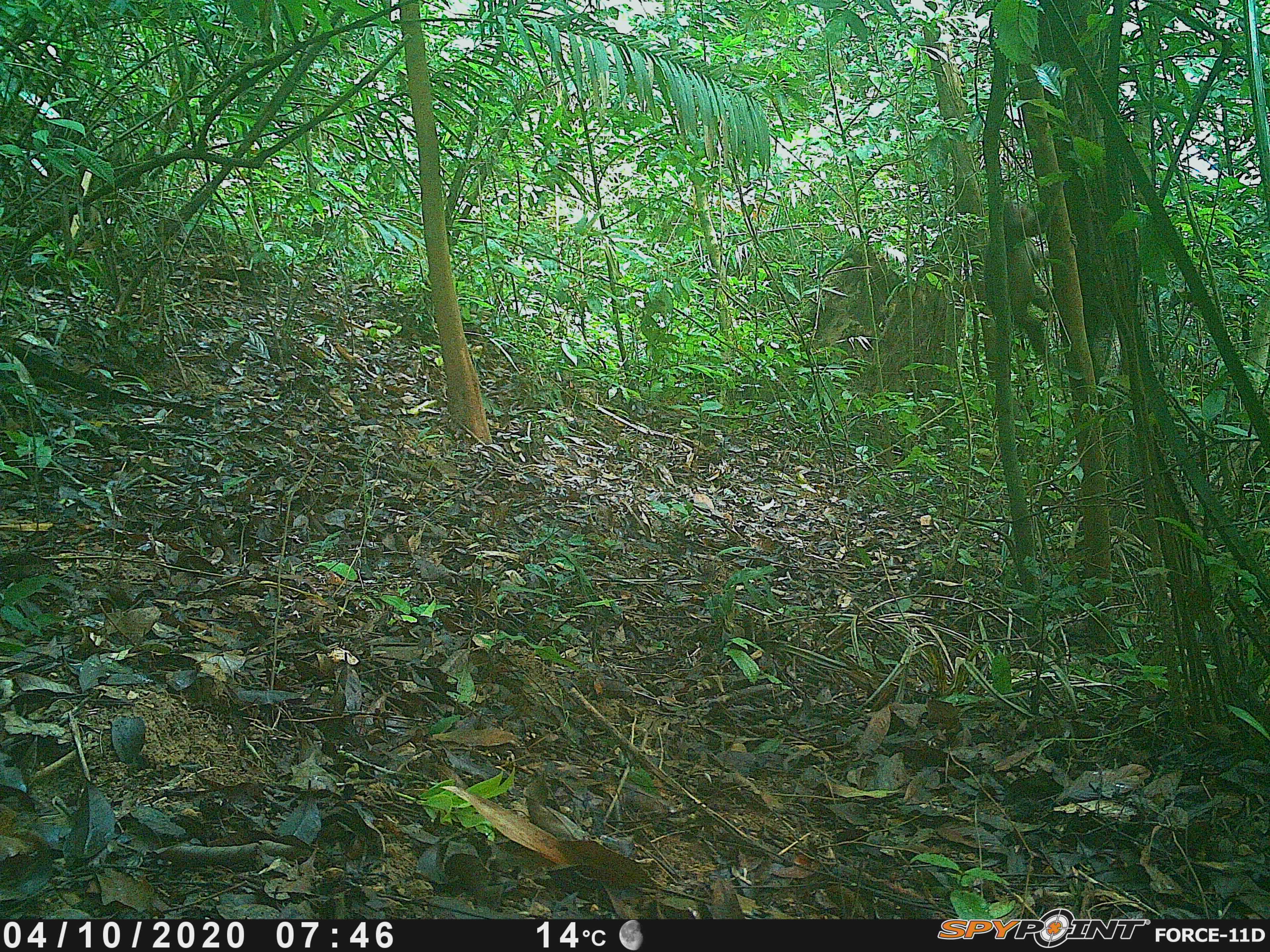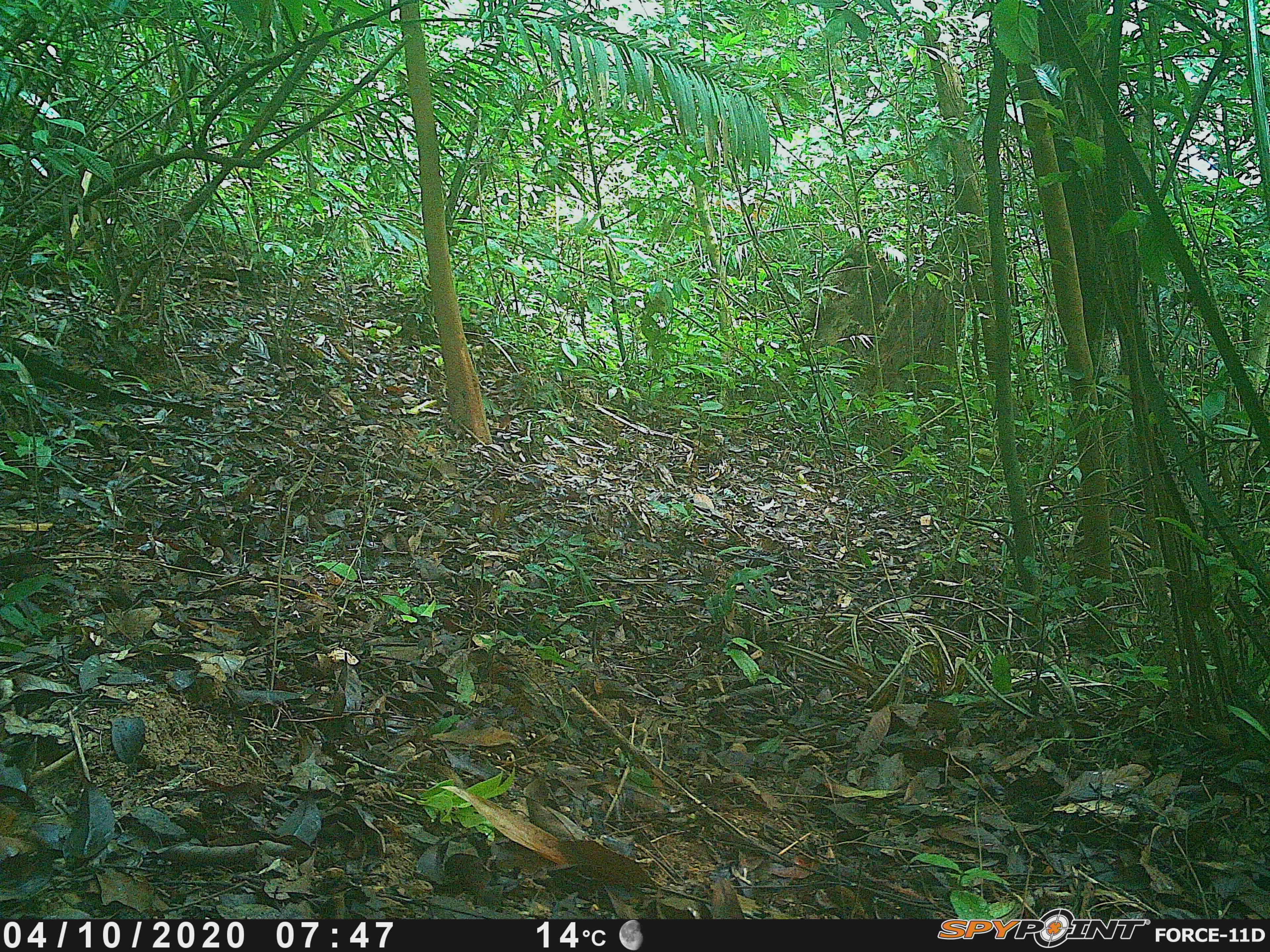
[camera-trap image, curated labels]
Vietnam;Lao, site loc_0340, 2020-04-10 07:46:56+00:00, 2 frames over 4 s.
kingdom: Animalia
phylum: Chordata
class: Mammalia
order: Primates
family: Cercopithecidae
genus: Macaca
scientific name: Macaca arctoides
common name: stump-tailed macaque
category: stump tailed macaque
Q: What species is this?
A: Stump tailed macaque (stump-tailed macaque) (Macaca arctoides).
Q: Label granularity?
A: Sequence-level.